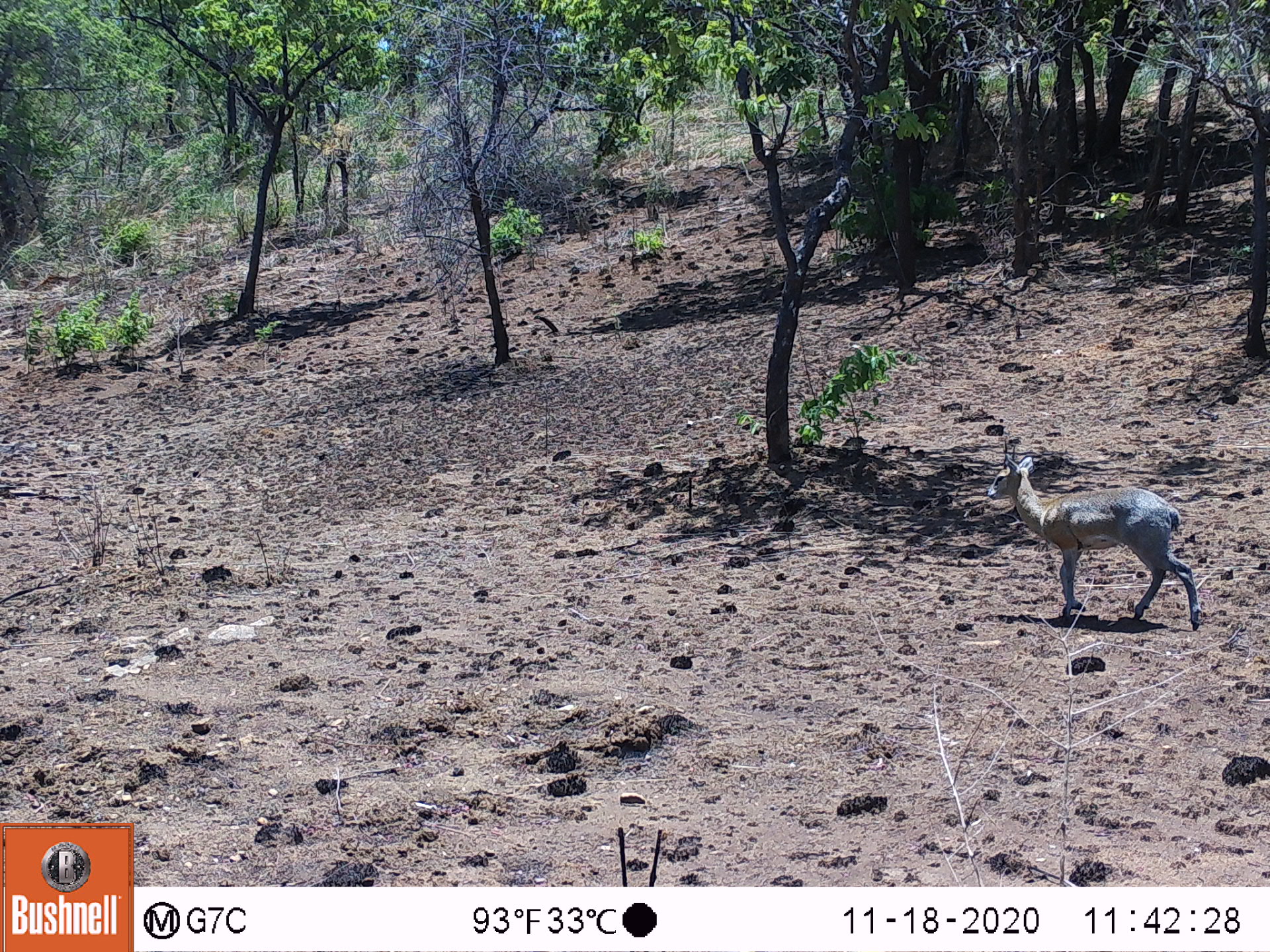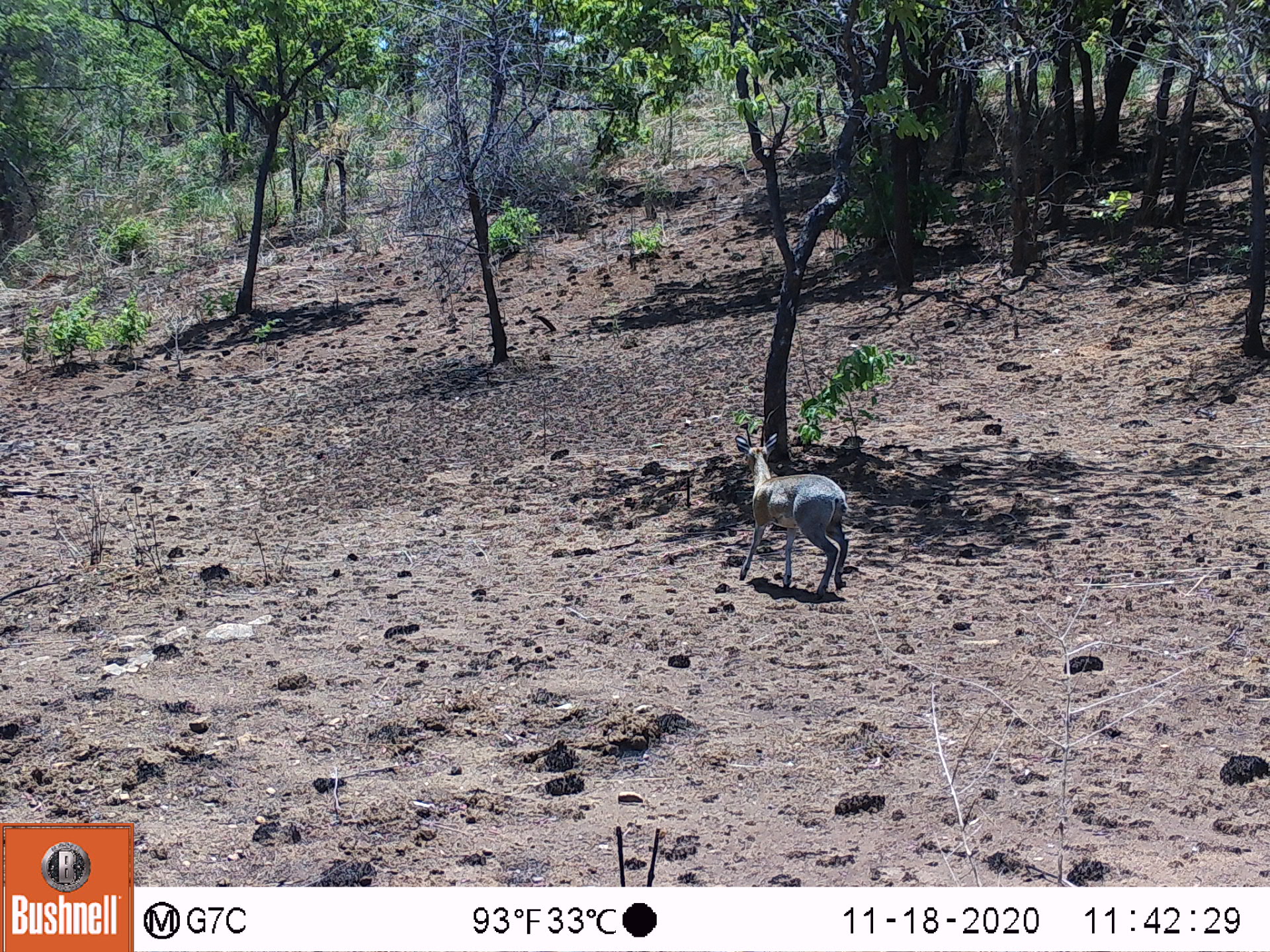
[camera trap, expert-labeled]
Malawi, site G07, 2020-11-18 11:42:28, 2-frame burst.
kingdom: Animalia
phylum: Chordata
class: Mammalia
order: Artiodactyla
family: Bovidae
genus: Oreotragus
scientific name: Oreotragus oreotragus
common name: klipspringer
Klipspringer (Oreotragus oreotragus), count 1.